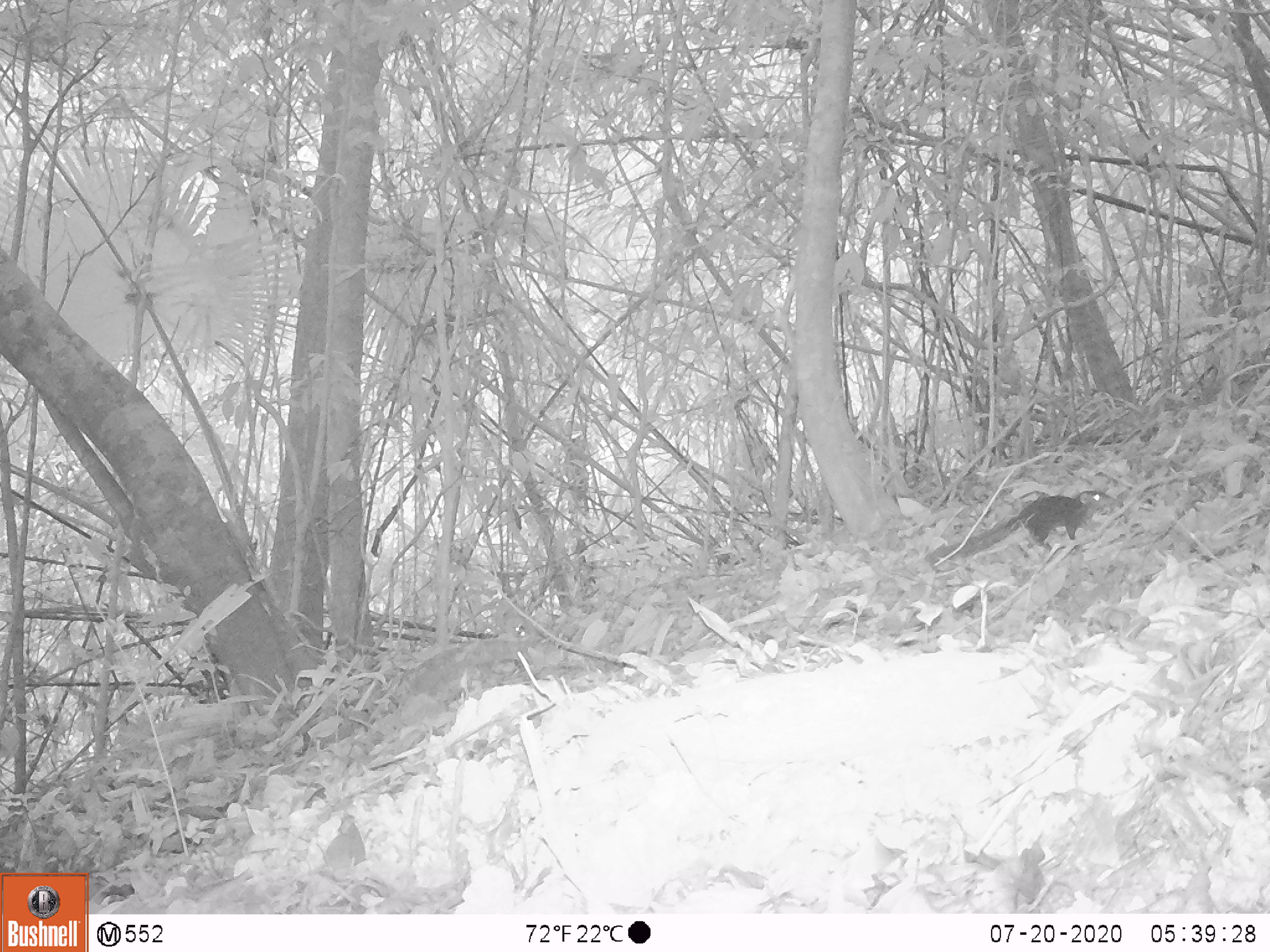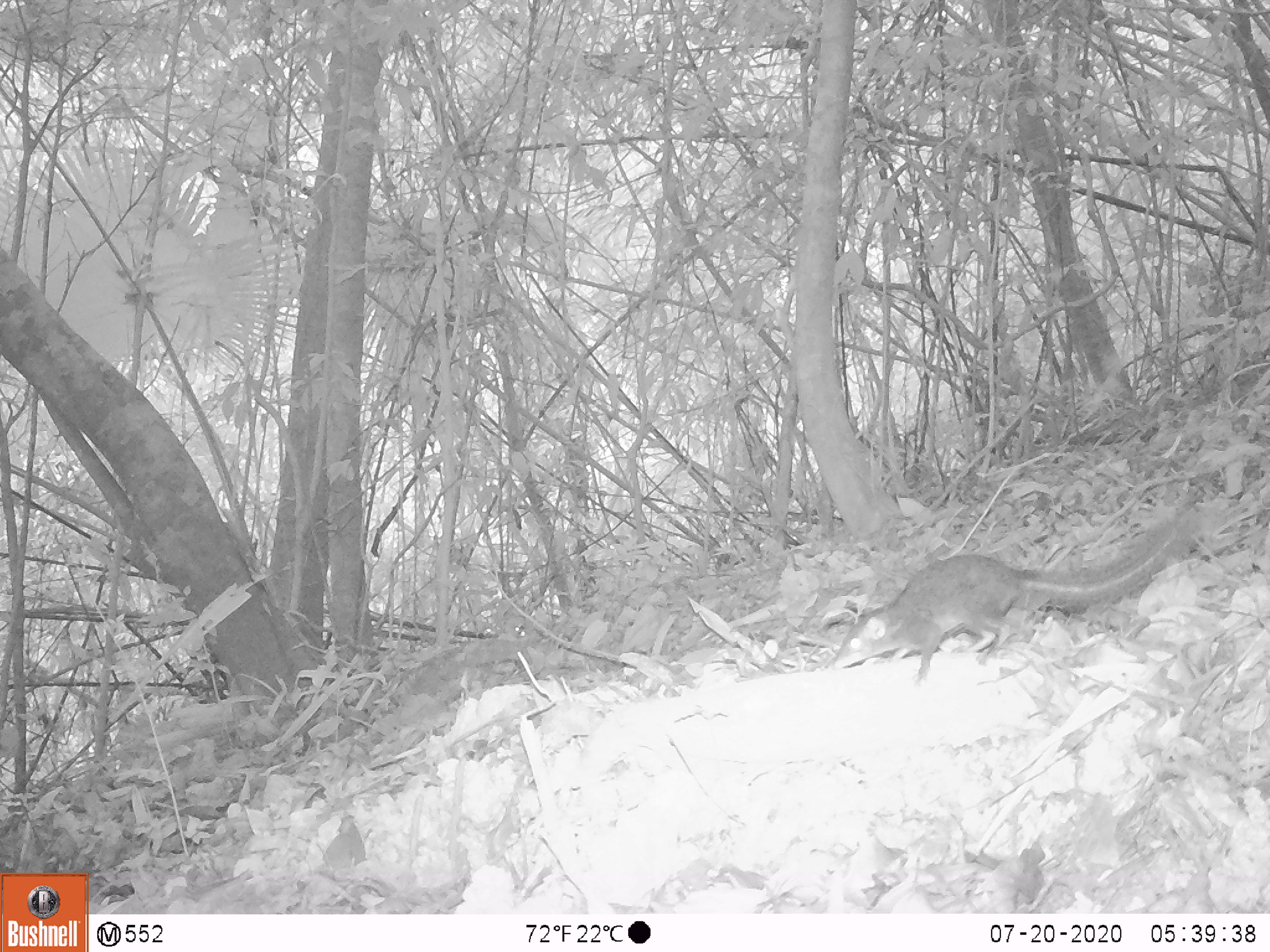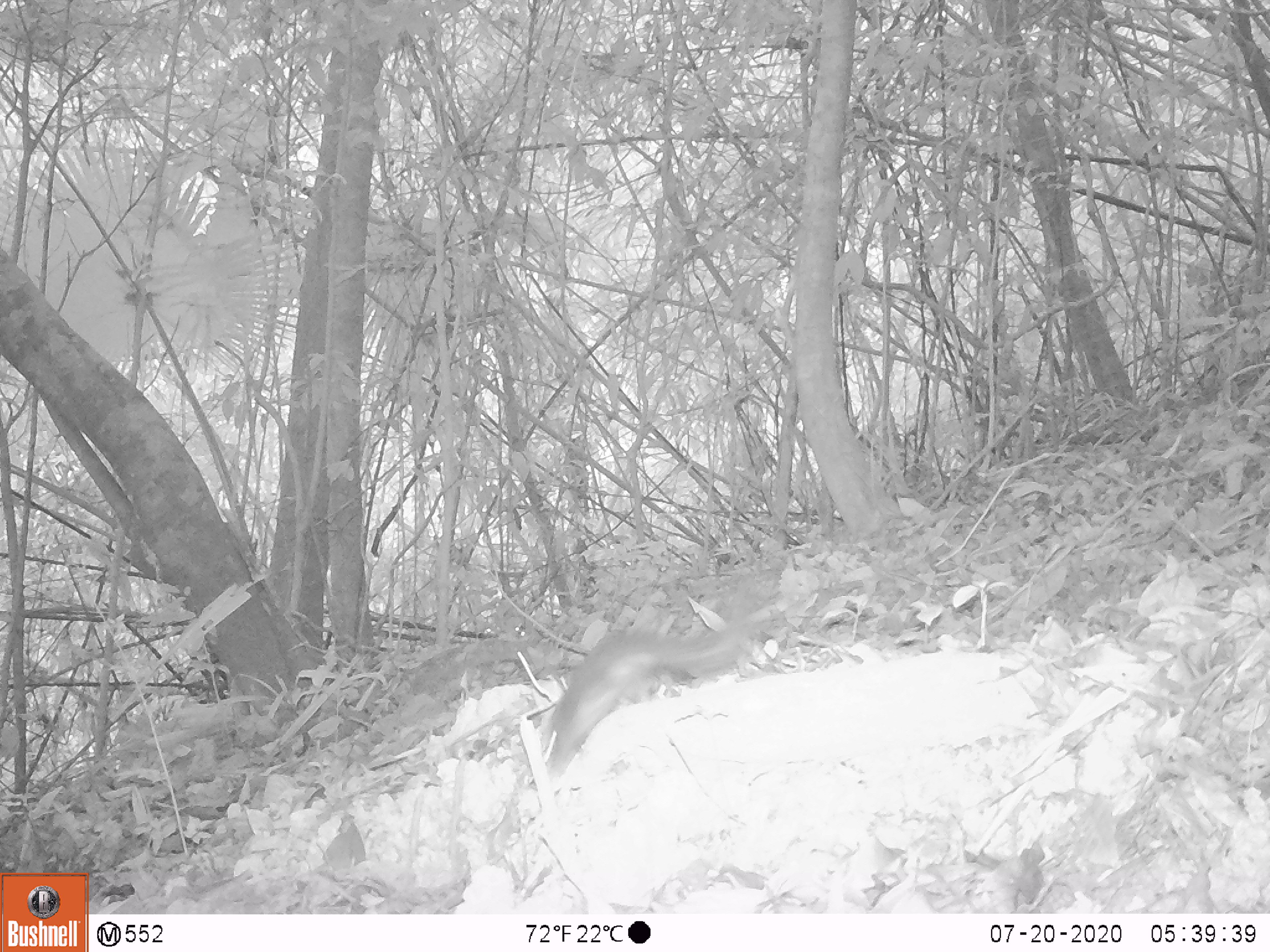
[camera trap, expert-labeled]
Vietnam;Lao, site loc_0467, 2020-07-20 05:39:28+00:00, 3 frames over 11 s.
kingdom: Animalia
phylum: Chordata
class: Mammalia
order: Scandentia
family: Tupaiidae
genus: Tupaia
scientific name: Tupaia belangeri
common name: northern treeshrew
Northern treeshrew (Tupaia belangeri). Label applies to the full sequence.